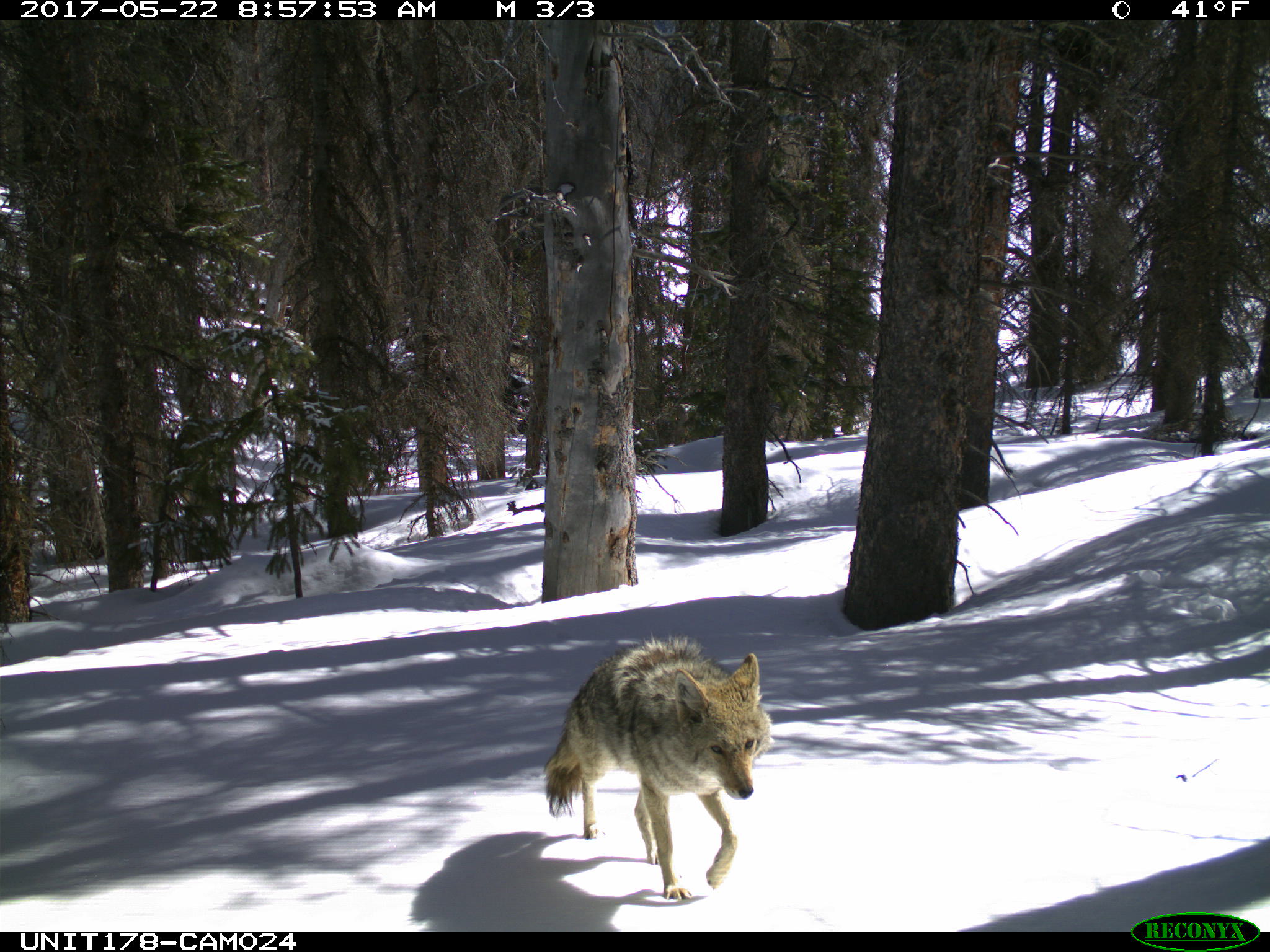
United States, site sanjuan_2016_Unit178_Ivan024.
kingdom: Animalia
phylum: Chordata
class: Mammalia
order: Carnivora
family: Canidae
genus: Canis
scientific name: Canis latrans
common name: coyote